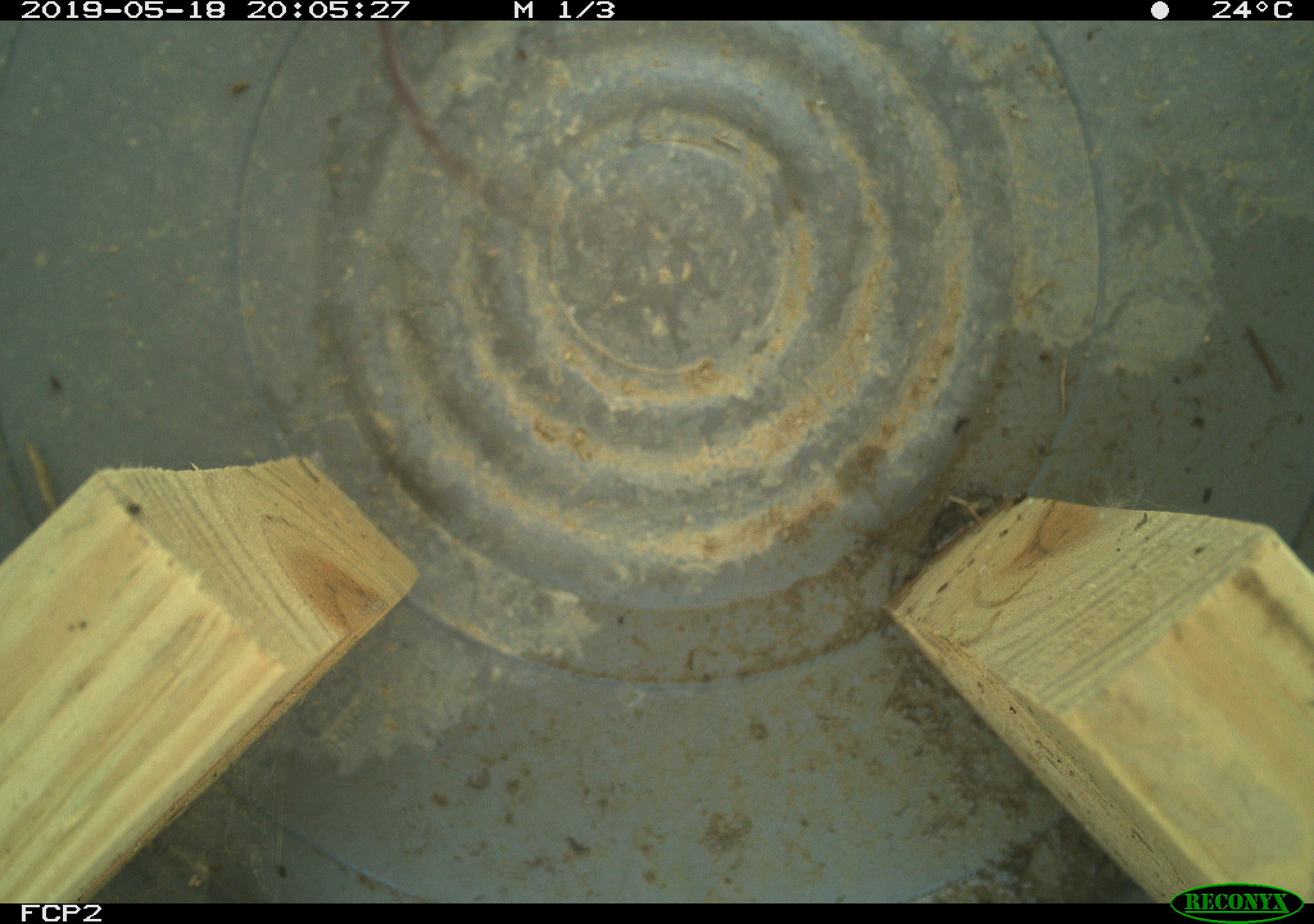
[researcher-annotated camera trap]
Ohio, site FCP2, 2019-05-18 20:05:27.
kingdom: Animalia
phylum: Chordata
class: Mammalia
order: Rodentia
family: Zapodidae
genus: Napaeozapus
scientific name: Napaeozapus insignis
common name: woodland jumping mouse